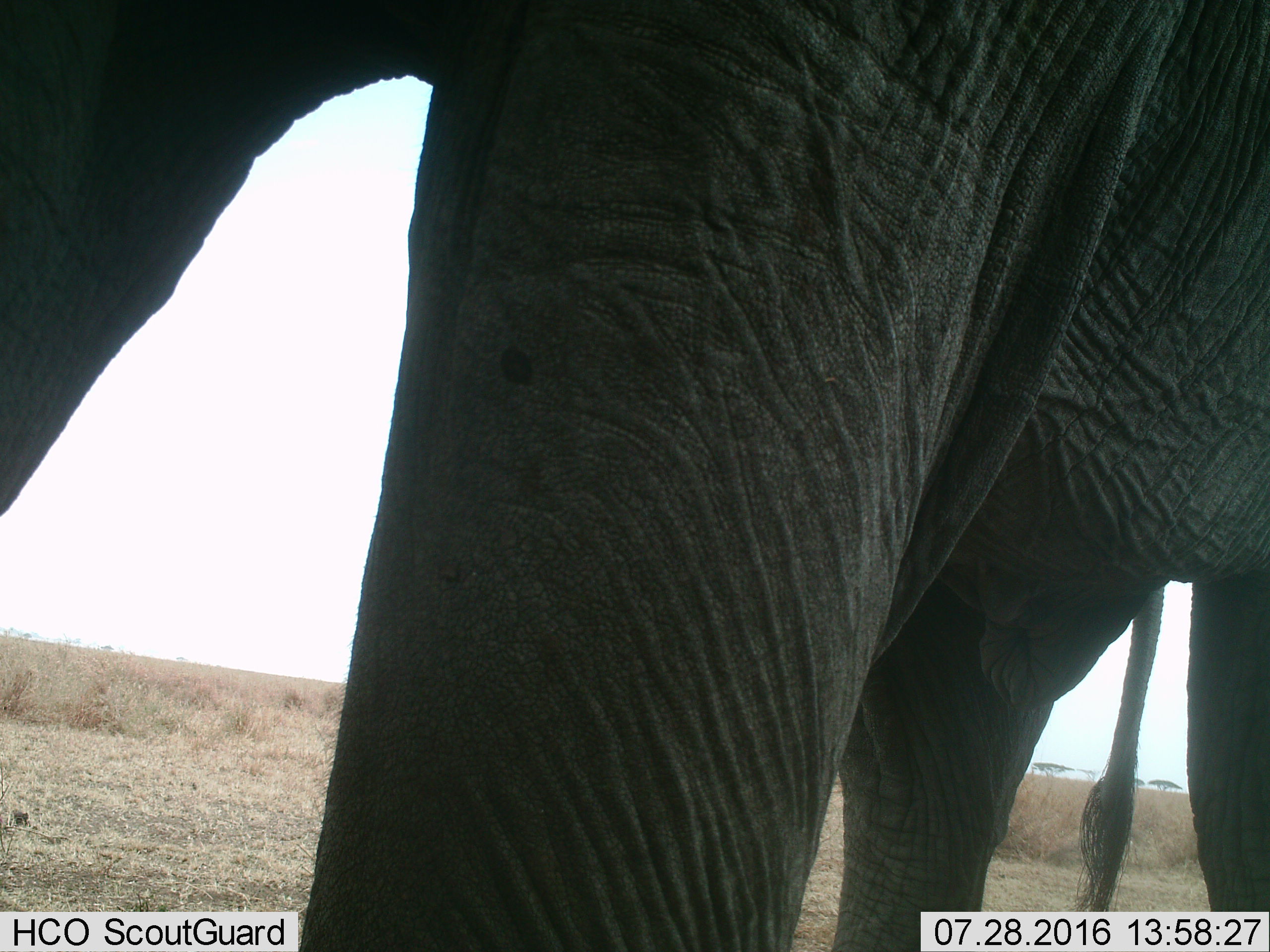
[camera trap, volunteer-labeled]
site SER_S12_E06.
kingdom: Animalia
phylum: Chordata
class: Mammalia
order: Proboscidea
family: Elephantidae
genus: Loxodonta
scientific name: Loxodonta africana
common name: african bush elephant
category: elephant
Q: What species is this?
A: Elephant (african bush elephant) (Loxodonta africana).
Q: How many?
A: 1.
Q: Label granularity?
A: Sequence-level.